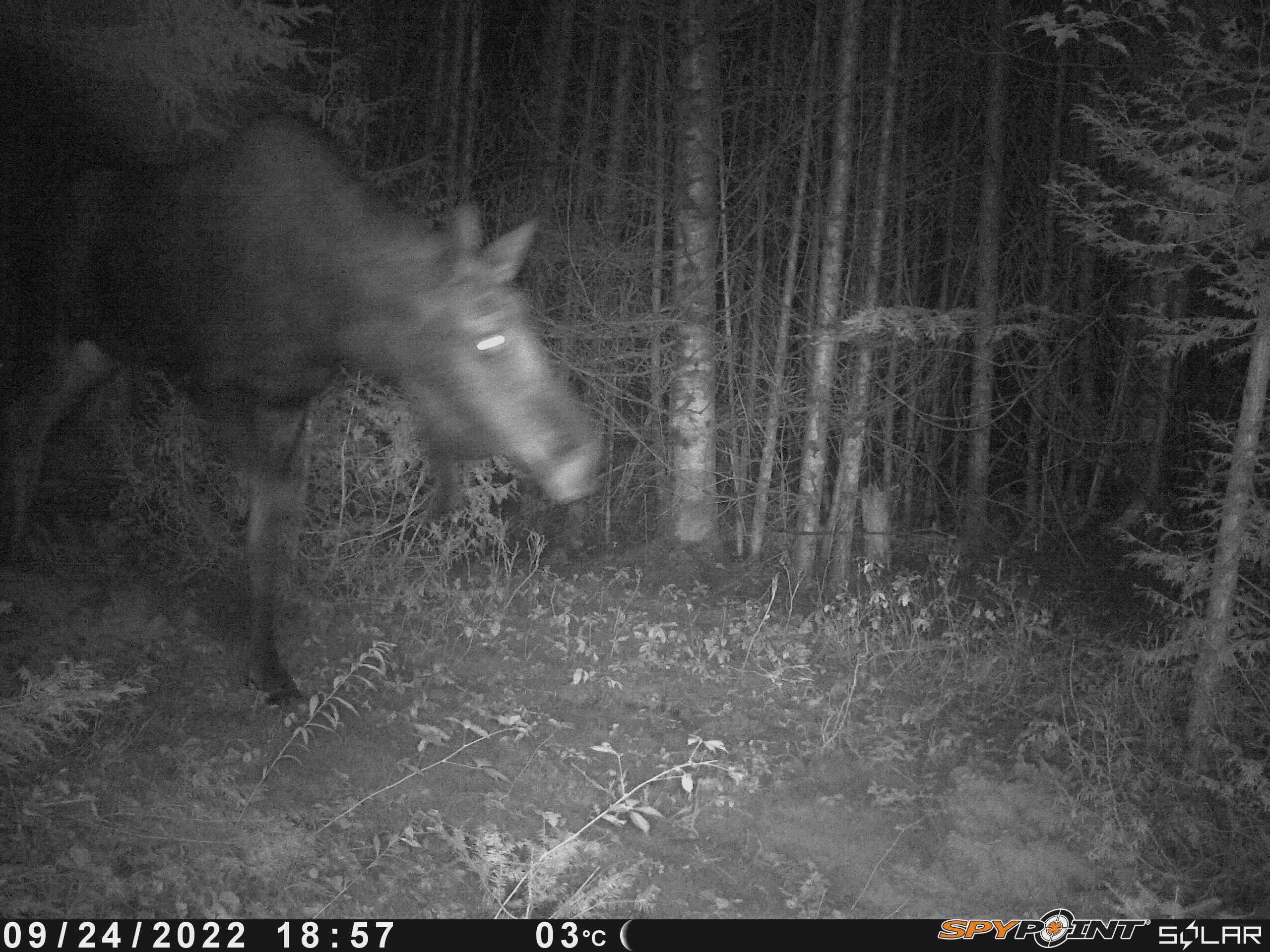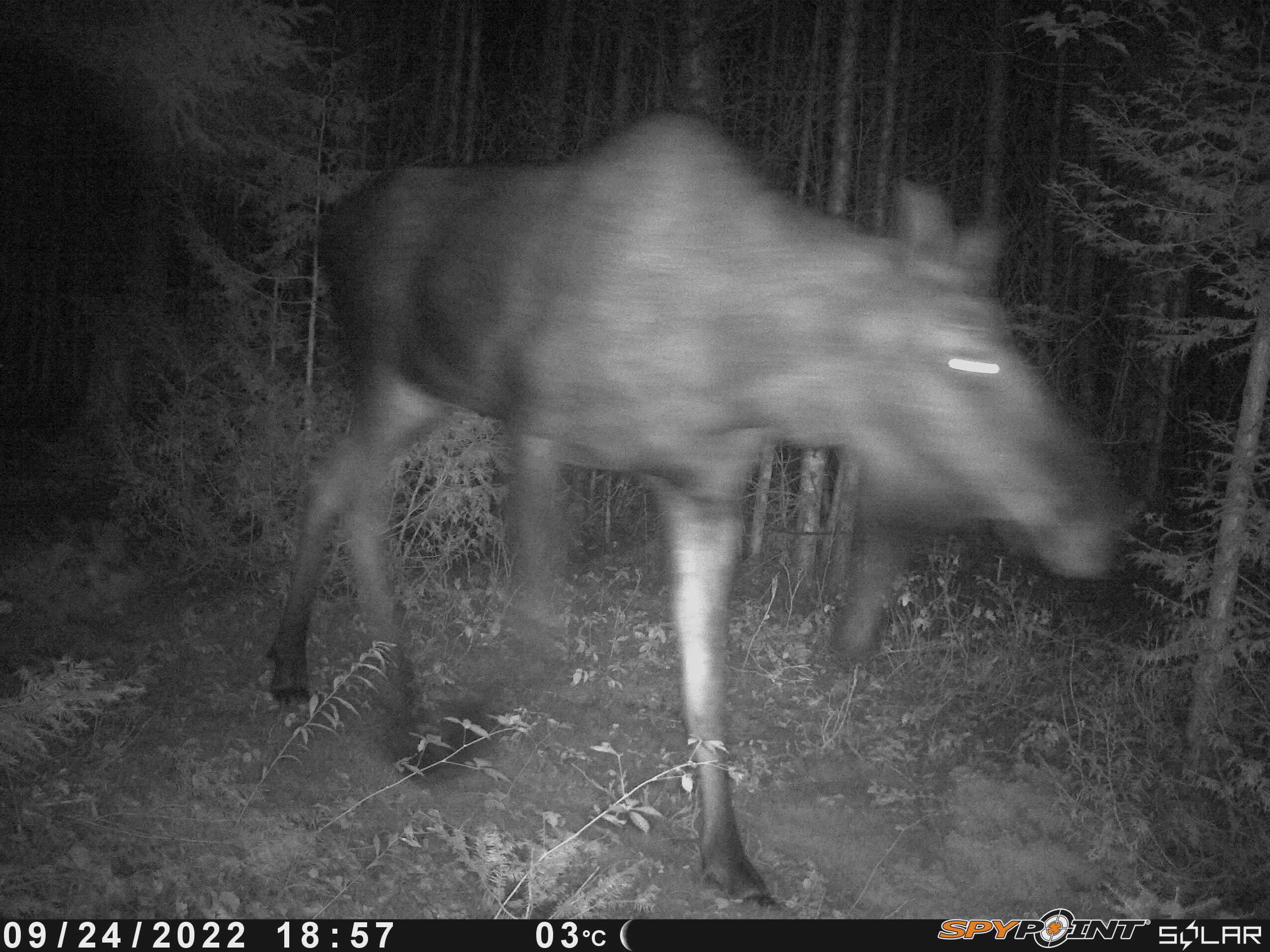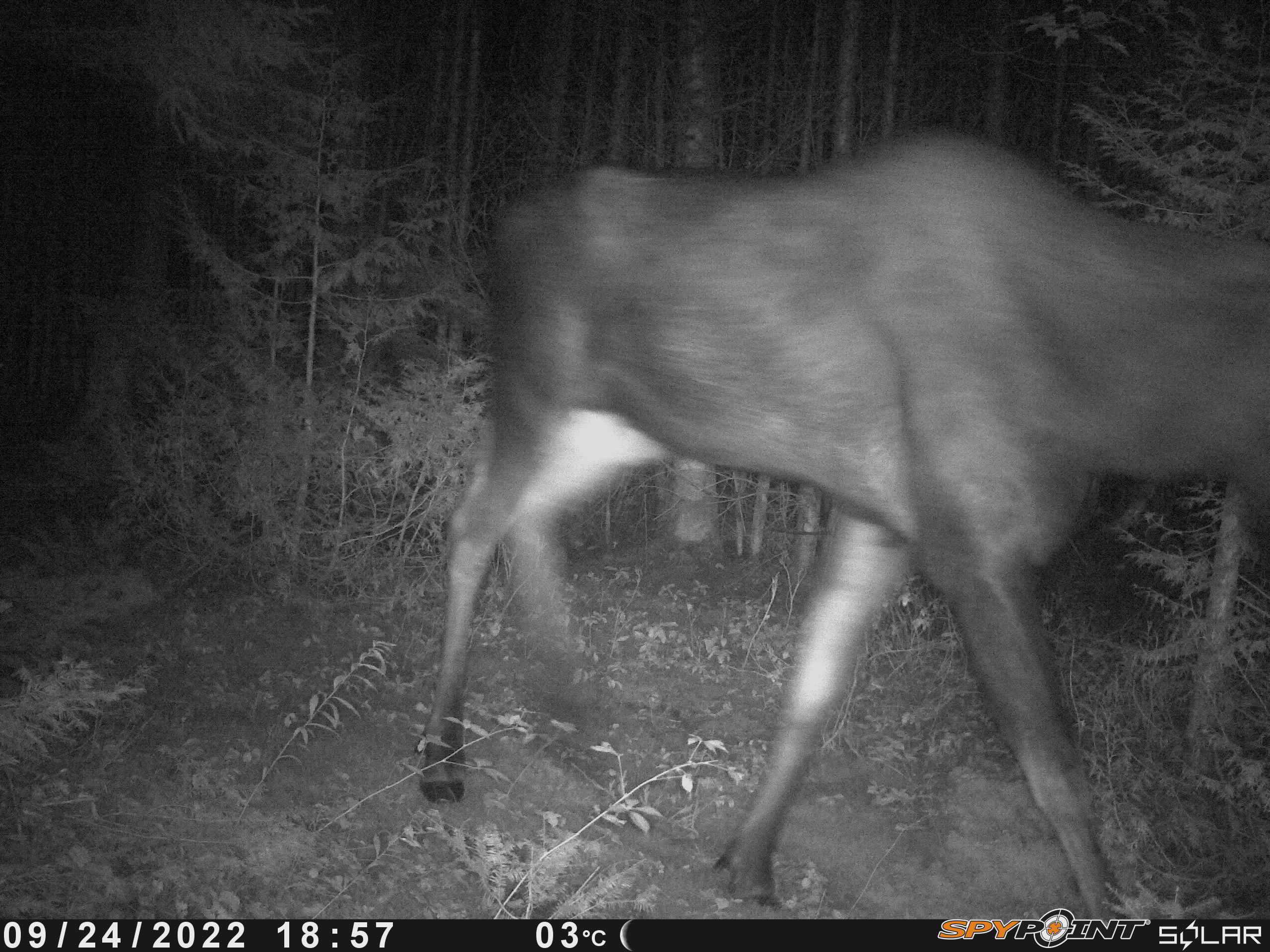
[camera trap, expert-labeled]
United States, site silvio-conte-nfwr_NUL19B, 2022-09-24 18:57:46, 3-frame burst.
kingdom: Animalia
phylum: Chordata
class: Mammalia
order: Artiodactyla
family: Cervidae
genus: Alces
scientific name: Alces alces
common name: moose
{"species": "moose (Alces alces)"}